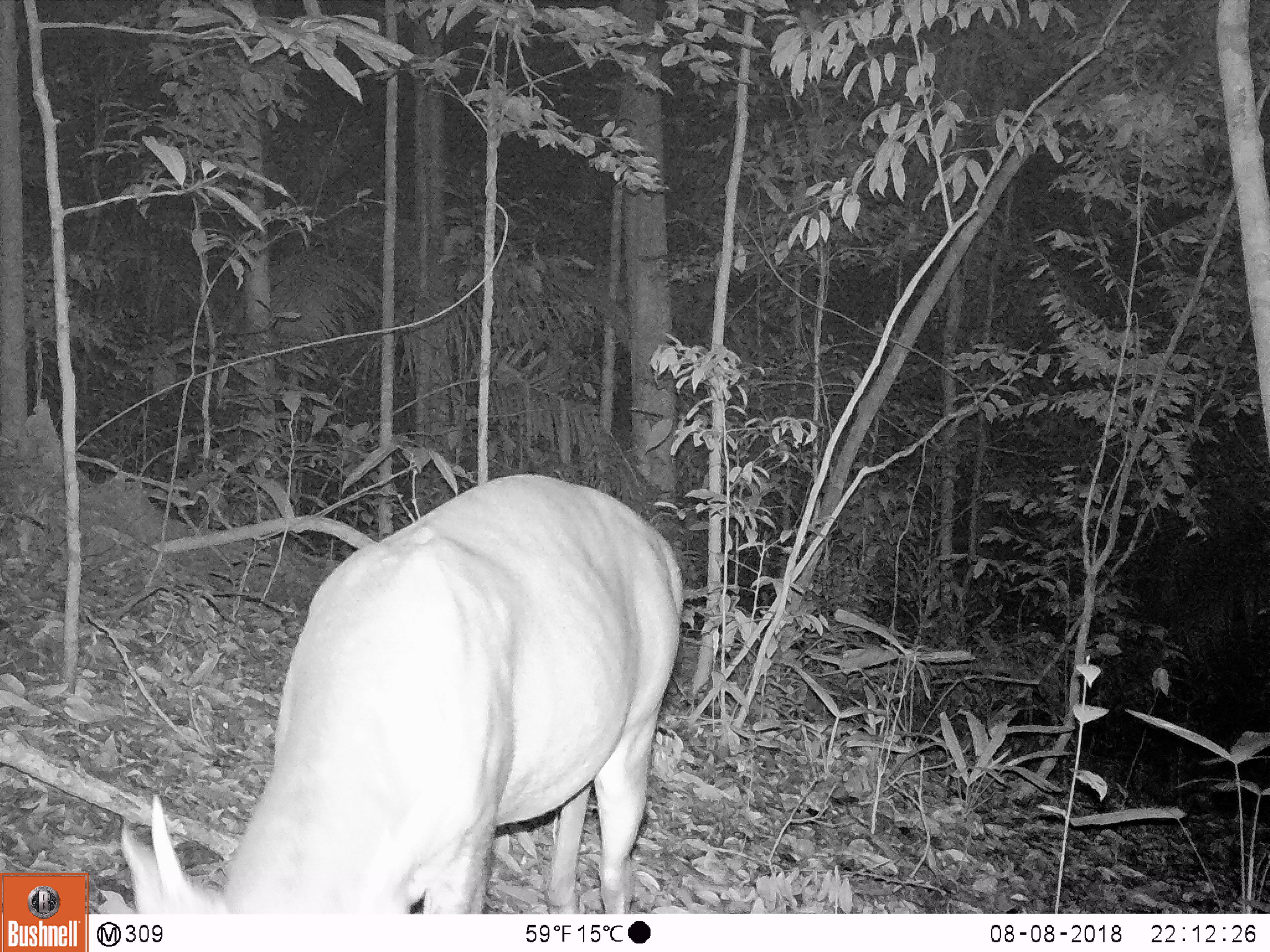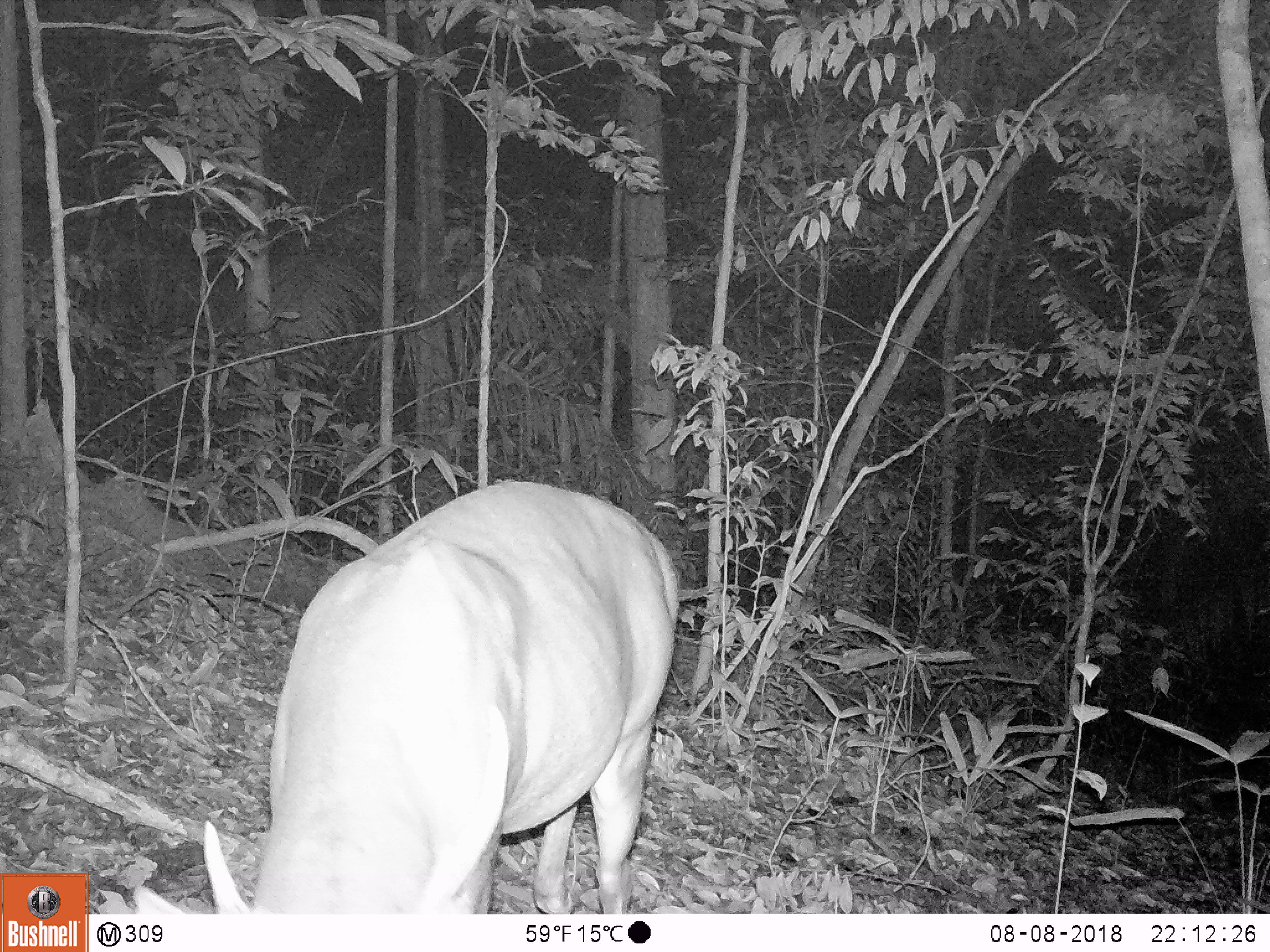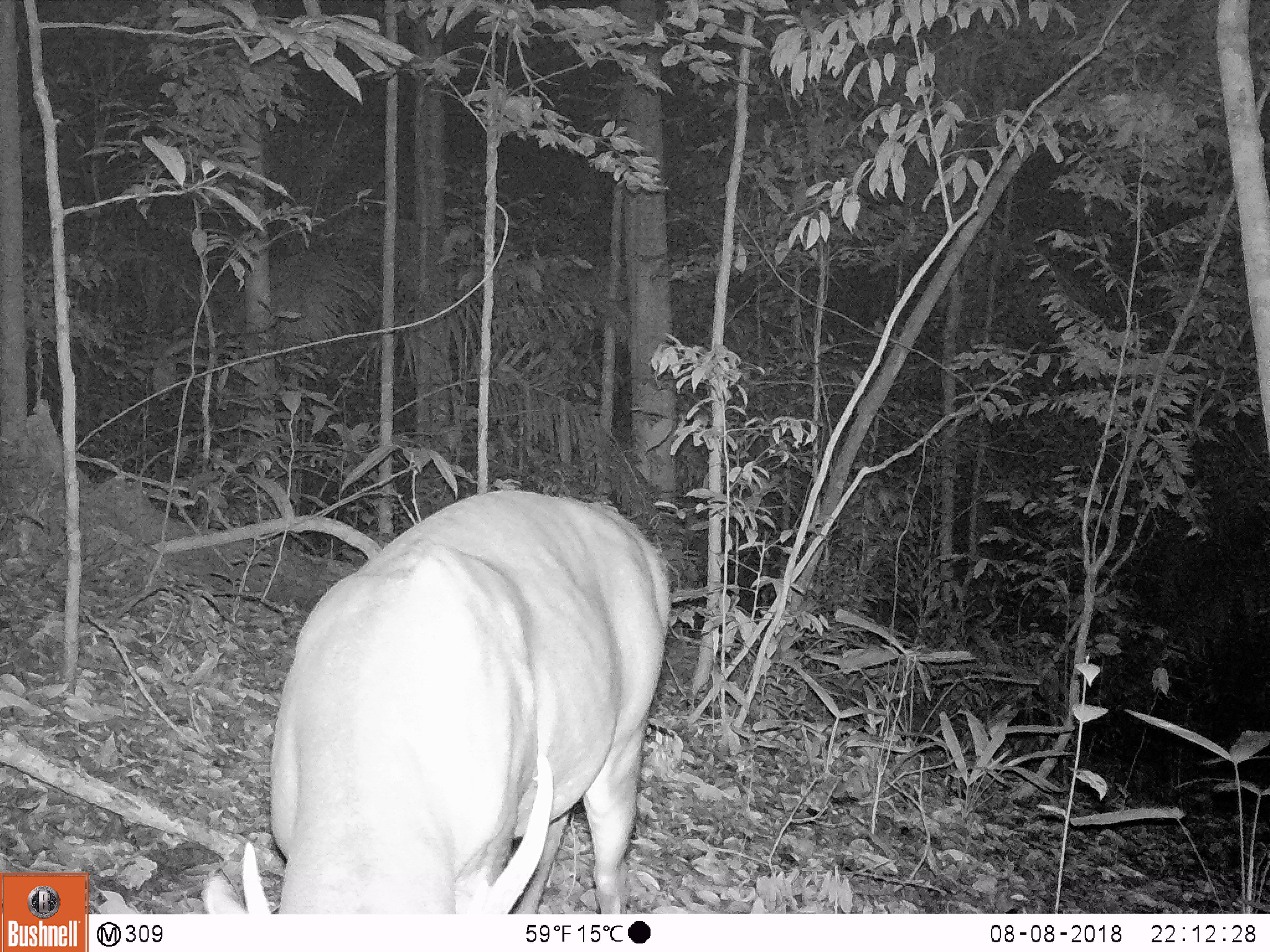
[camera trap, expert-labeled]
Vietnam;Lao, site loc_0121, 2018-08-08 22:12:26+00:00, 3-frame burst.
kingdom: Animalia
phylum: Chordata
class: Mammalia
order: Artiodactyla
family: Cervidae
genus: Muntiacus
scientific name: Muntiacus vuquangensis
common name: large-antlered muntjac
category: large antlered muntjac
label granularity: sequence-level